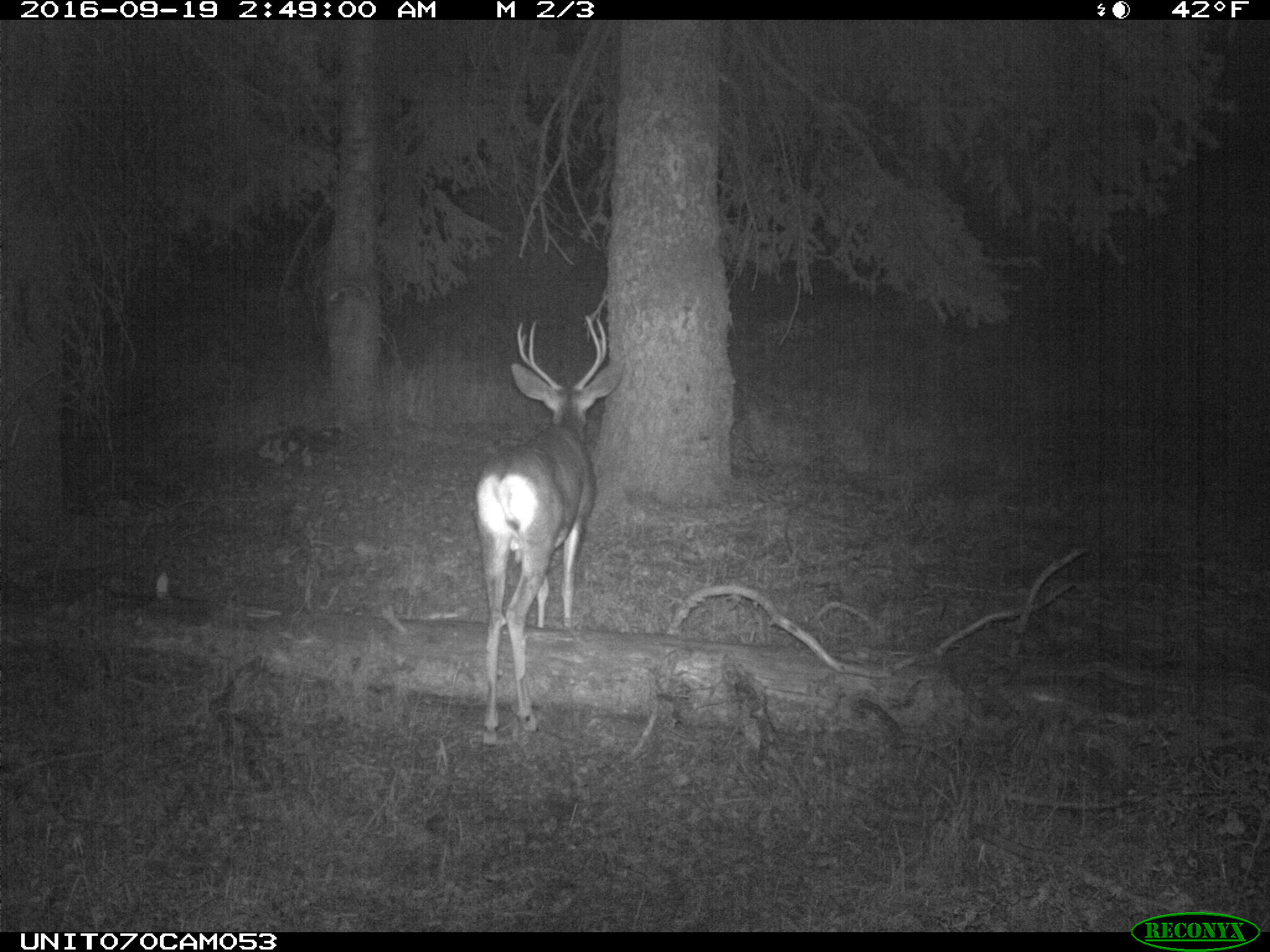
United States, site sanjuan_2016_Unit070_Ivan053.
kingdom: Animalia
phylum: Chordata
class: Mammalia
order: Artiodactyla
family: Cervidae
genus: Odocoileus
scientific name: Odocoileus hemionus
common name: mule deer